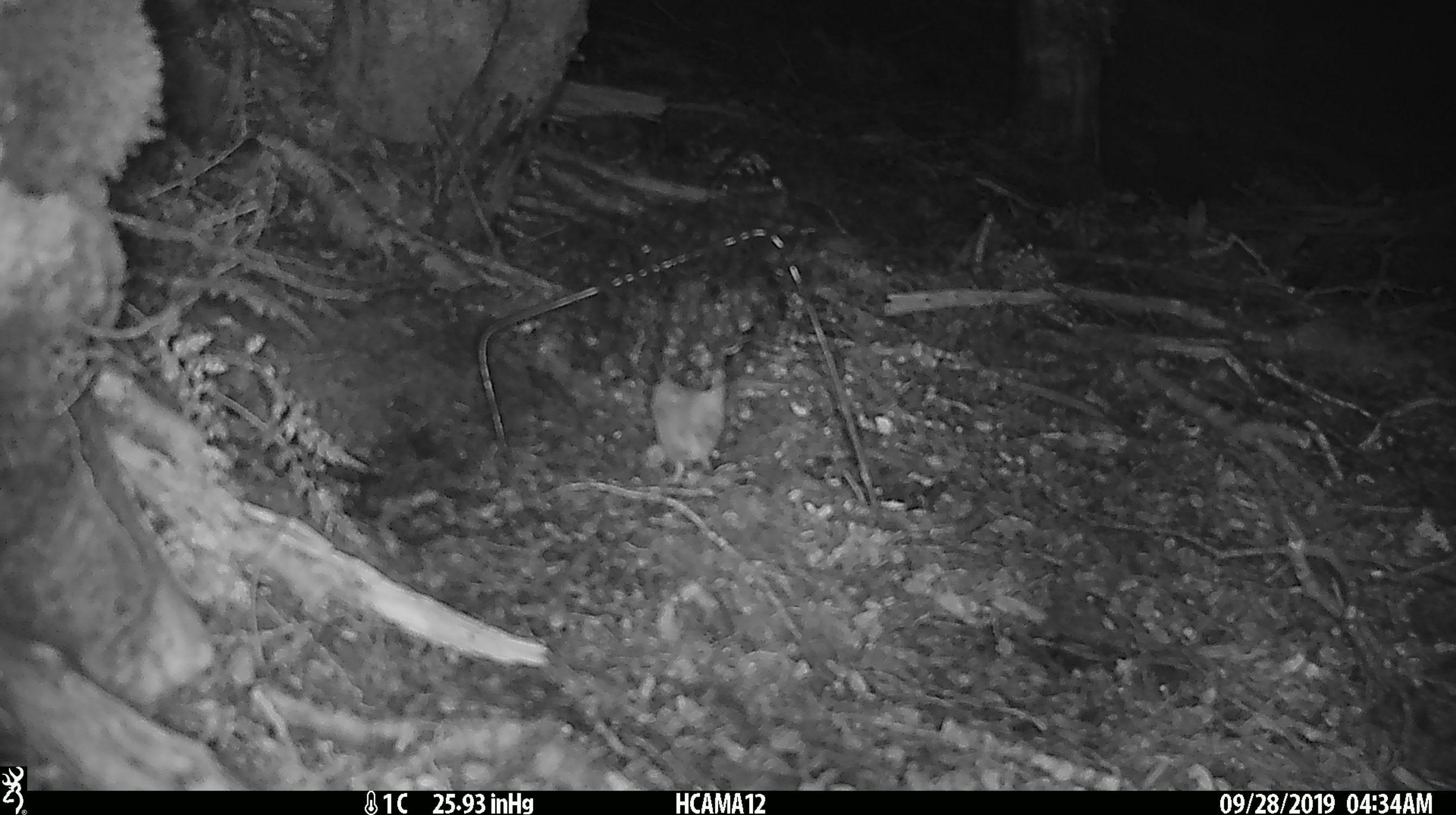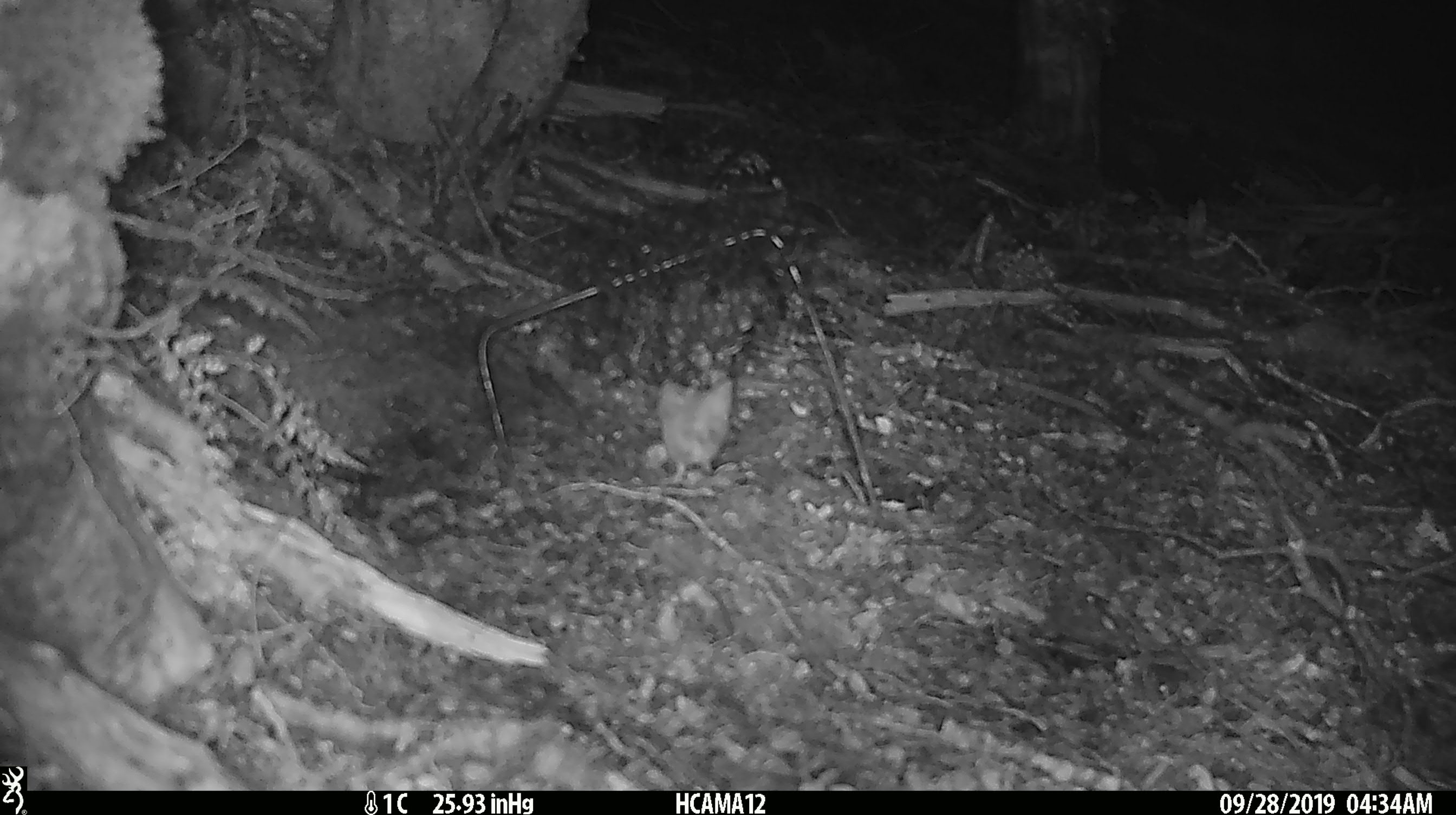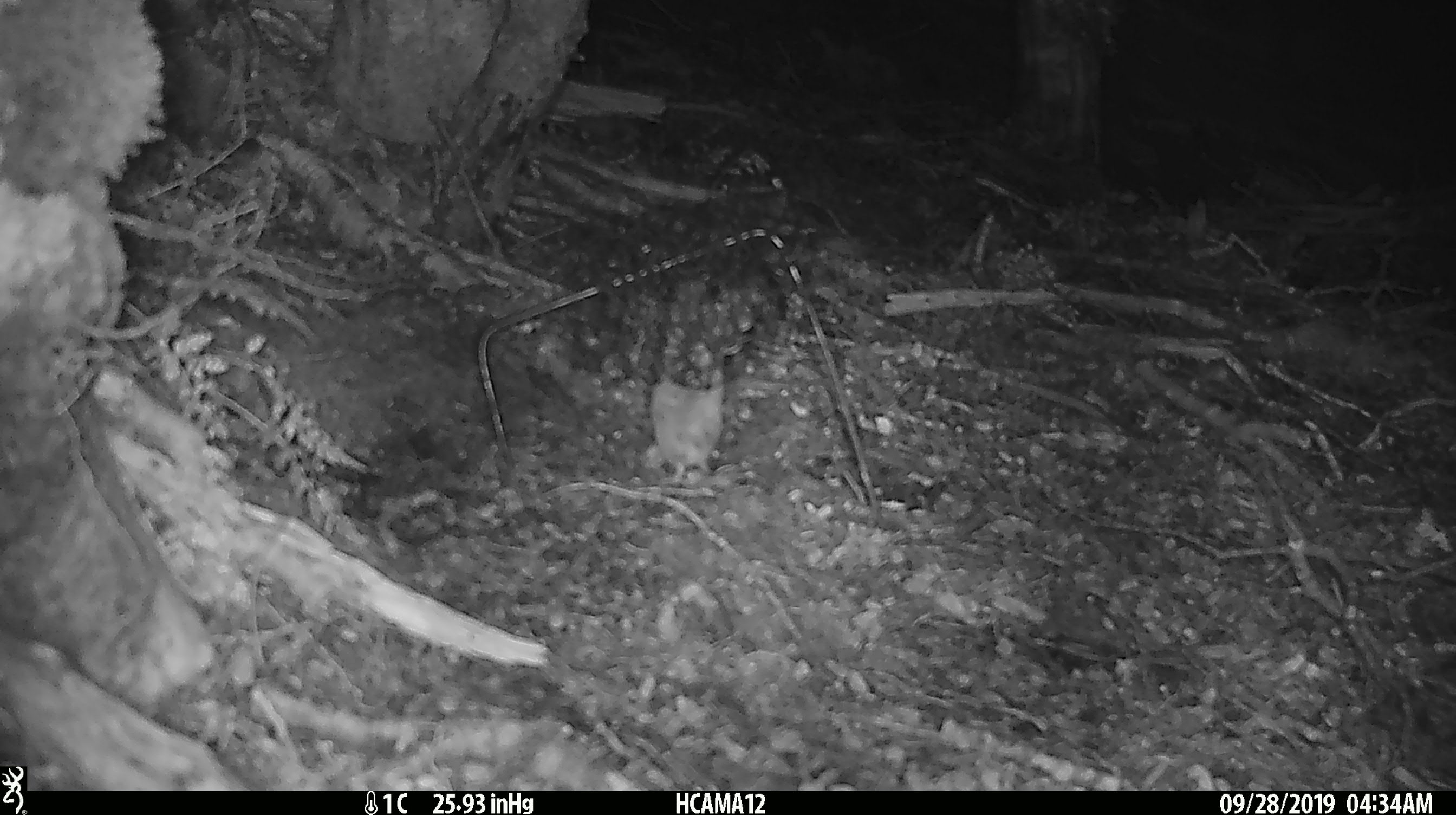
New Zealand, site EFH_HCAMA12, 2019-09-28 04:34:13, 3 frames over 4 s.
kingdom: Animalia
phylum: Chordata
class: Mammalia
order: Rodentia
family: Muridae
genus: Mus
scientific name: Mus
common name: mouse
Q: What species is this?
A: Mouse (Mus).